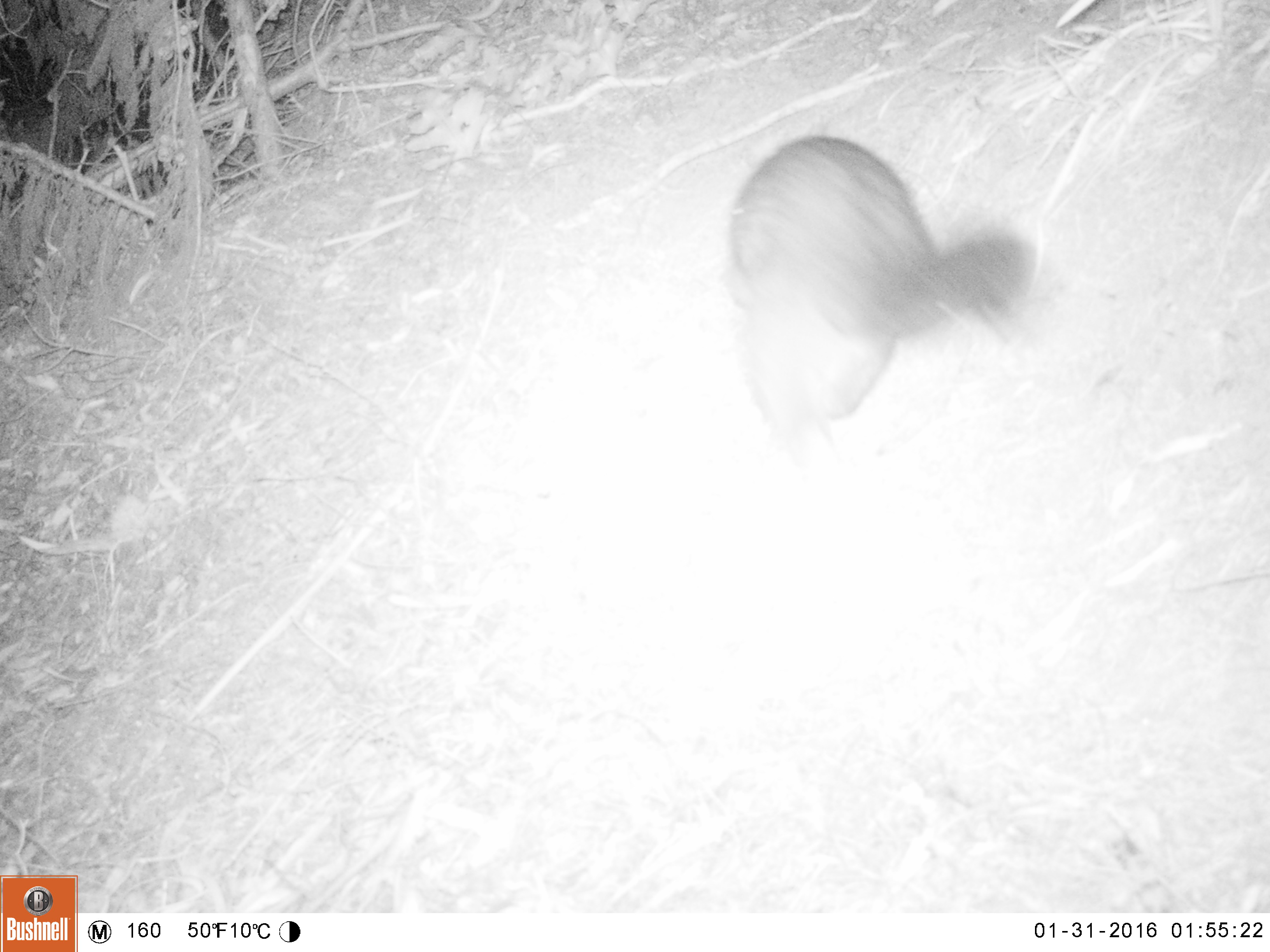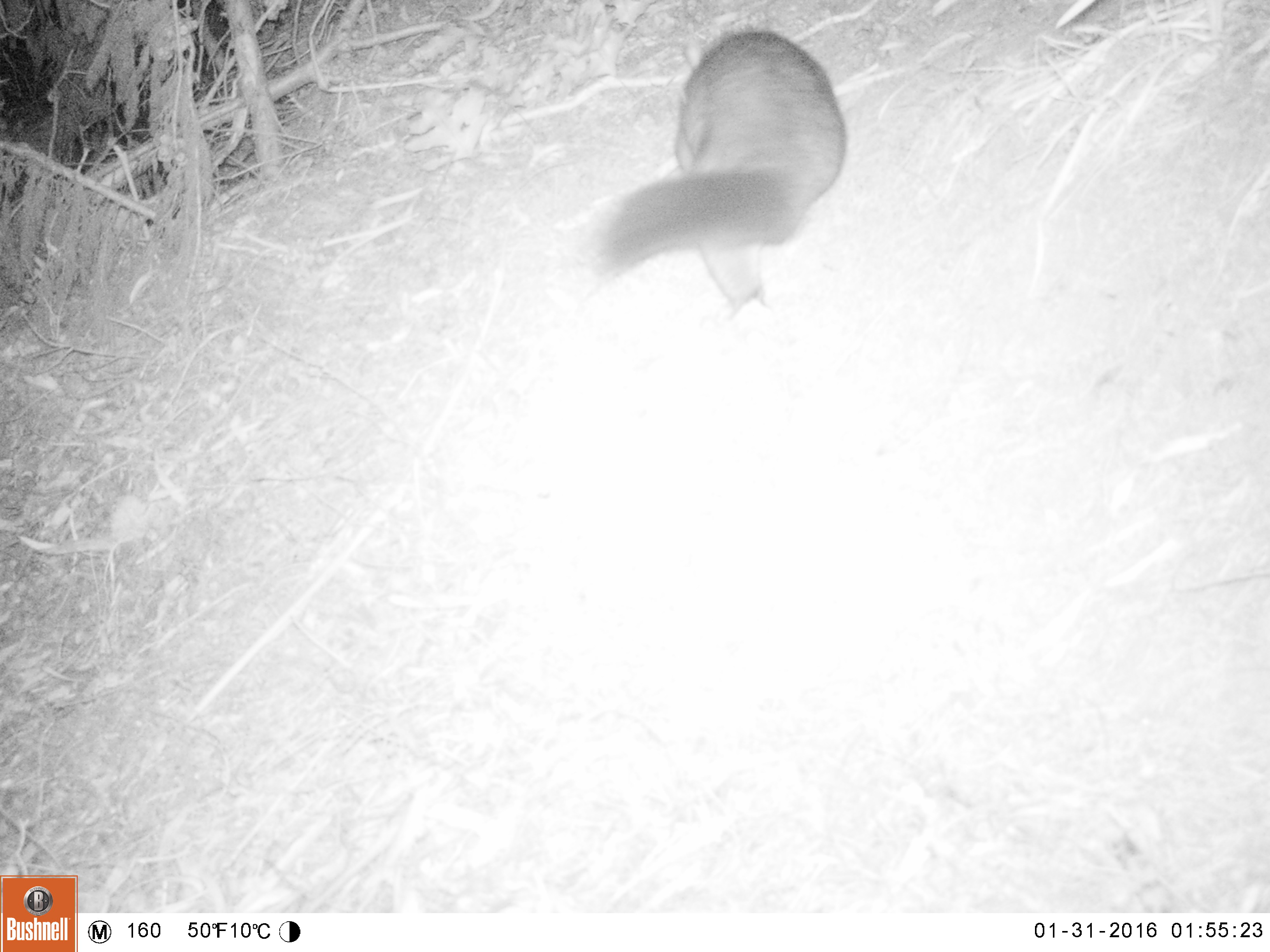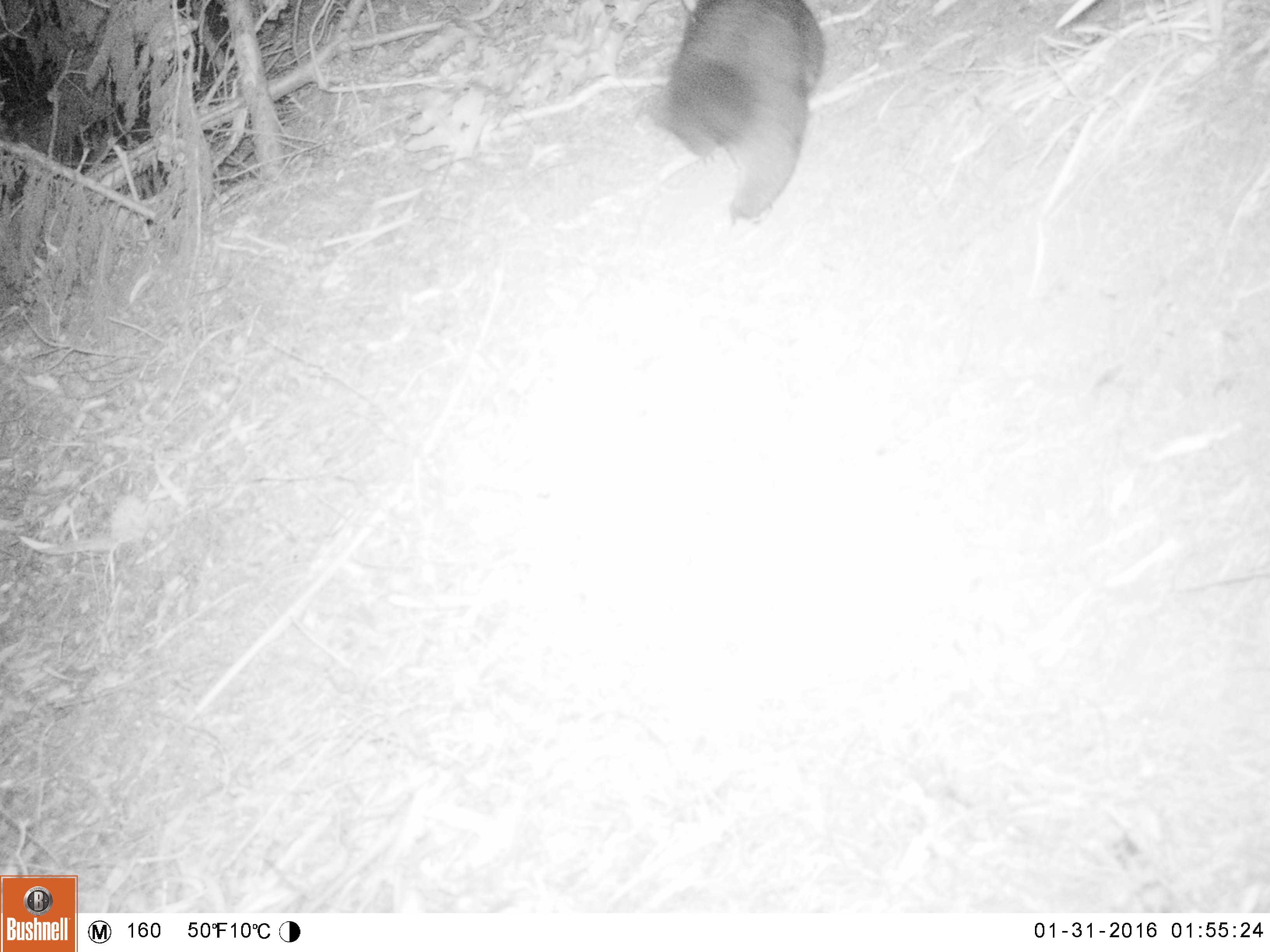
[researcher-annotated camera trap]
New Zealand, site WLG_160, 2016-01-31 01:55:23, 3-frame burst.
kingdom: Animalia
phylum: Chordata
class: Mammalia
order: Diprotodontia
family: Phalangeridae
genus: Trichosurus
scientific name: Trichosurus vulpecula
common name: common brushtail possum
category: possum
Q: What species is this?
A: Possum (common brushtail possum) (Trichosurus vulpecula).